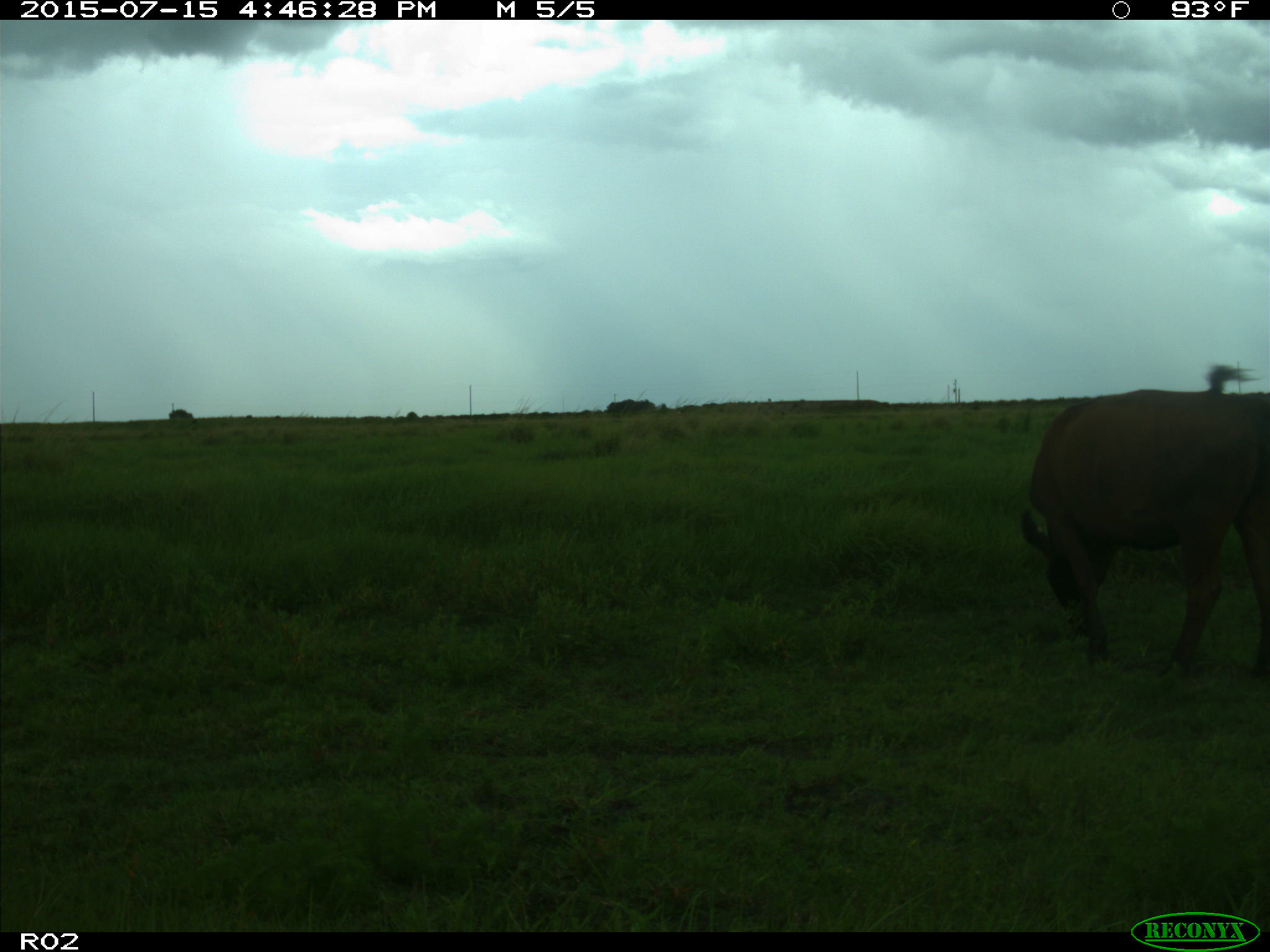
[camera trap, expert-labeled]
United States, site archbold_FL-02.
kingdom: Animalia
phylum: Chordata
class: Mammalia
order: Artiodactyla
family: Bovidae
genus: Bos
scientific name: Bos taurus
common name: domestic cow